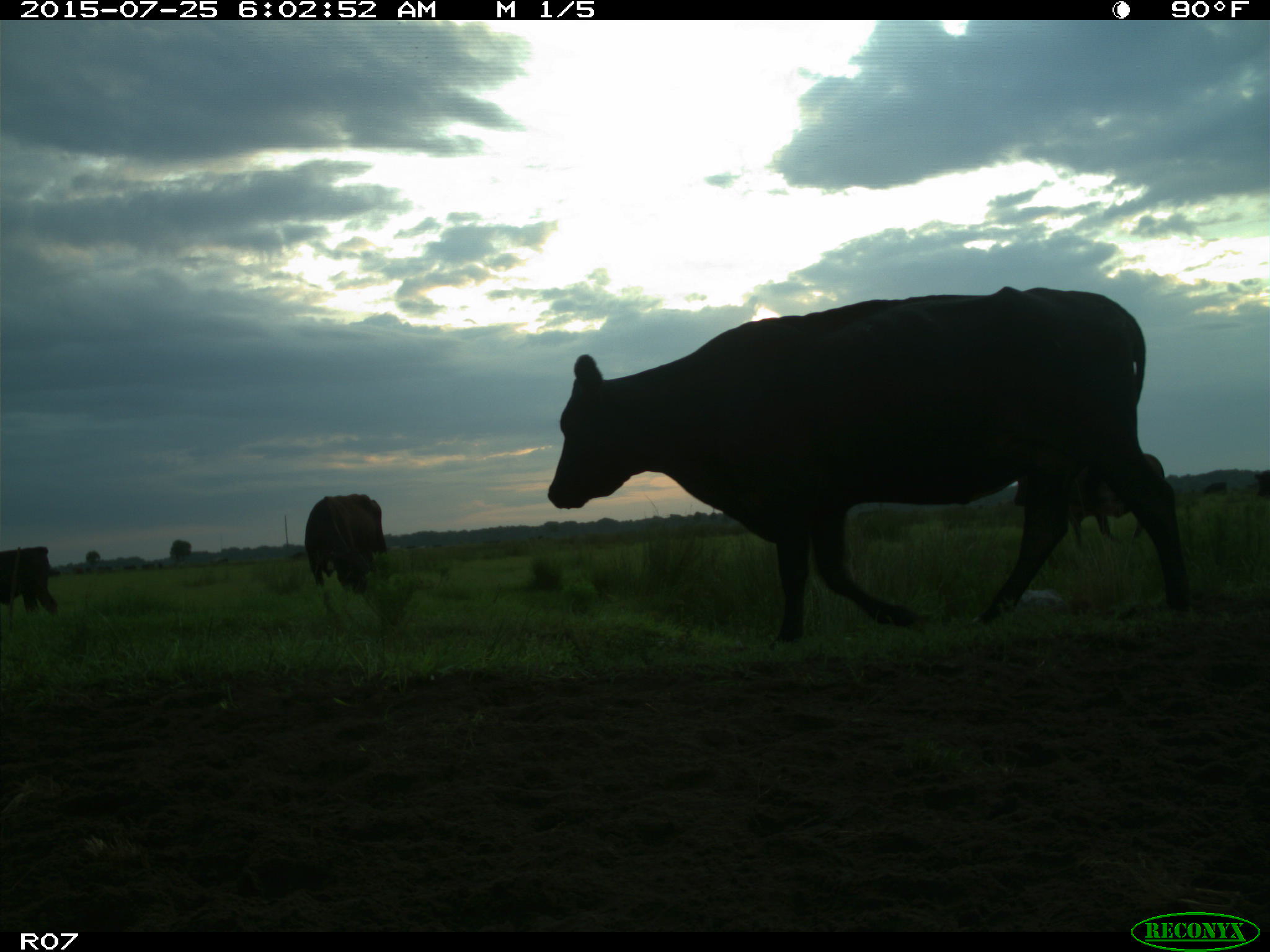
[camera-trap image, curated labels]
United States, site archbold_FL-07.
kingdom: Animalia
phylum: Chordata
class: Mammalia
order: Artiodactyla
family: Bovidae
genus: Bos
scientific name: Bos taurus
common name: domestic cow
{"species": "Bos taurus (domestic cow)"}